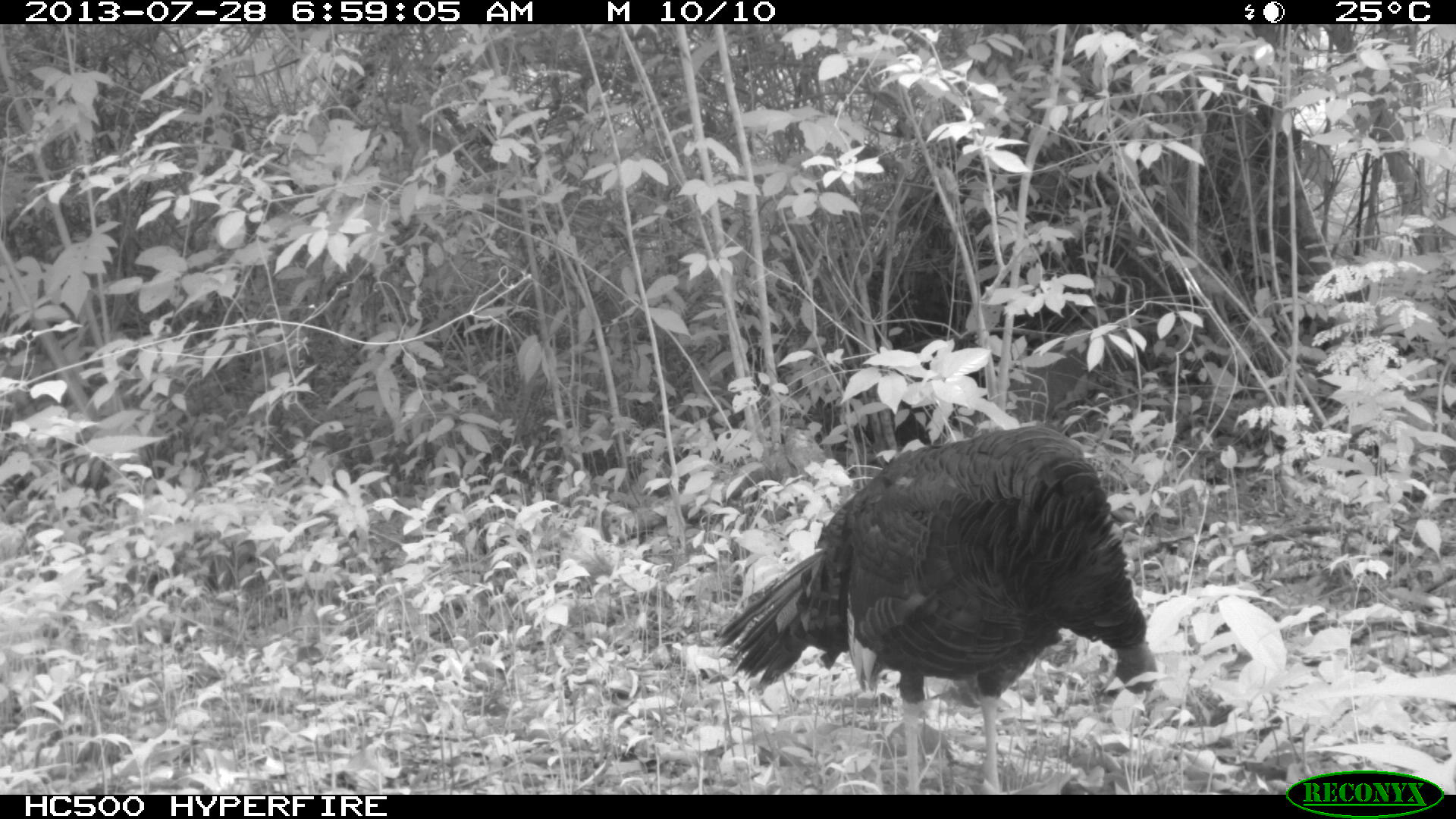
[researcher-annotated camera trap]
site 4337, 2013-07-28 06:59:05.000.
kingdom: Animalia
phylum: Chordata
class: Aves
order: Galliformes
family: Phasianidae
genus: Meleagris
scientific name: Meleagris ocellata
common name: ocellated turkey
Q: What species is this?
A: Meleagris ocellata (ocellated turkey).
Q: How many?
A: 1.